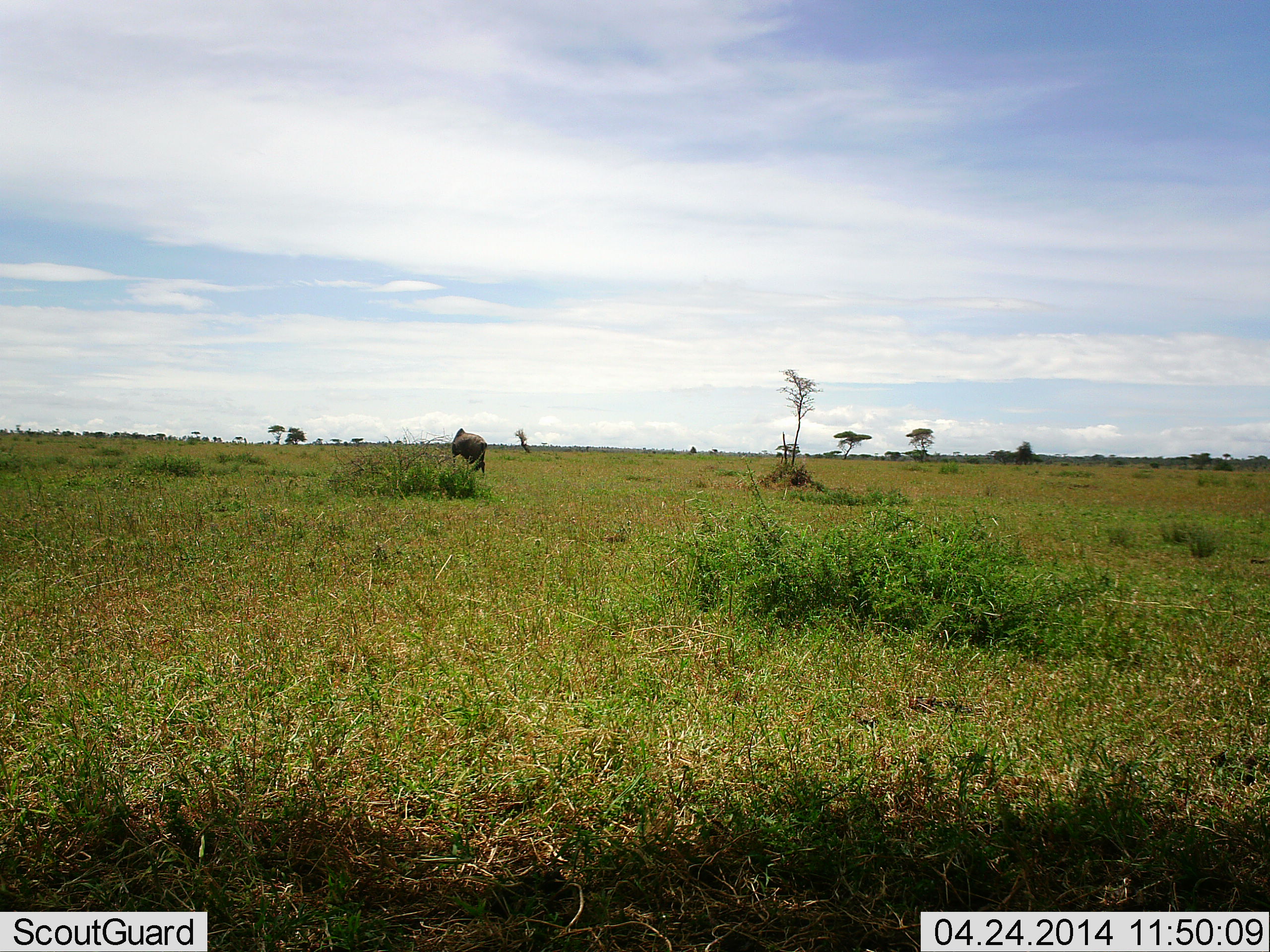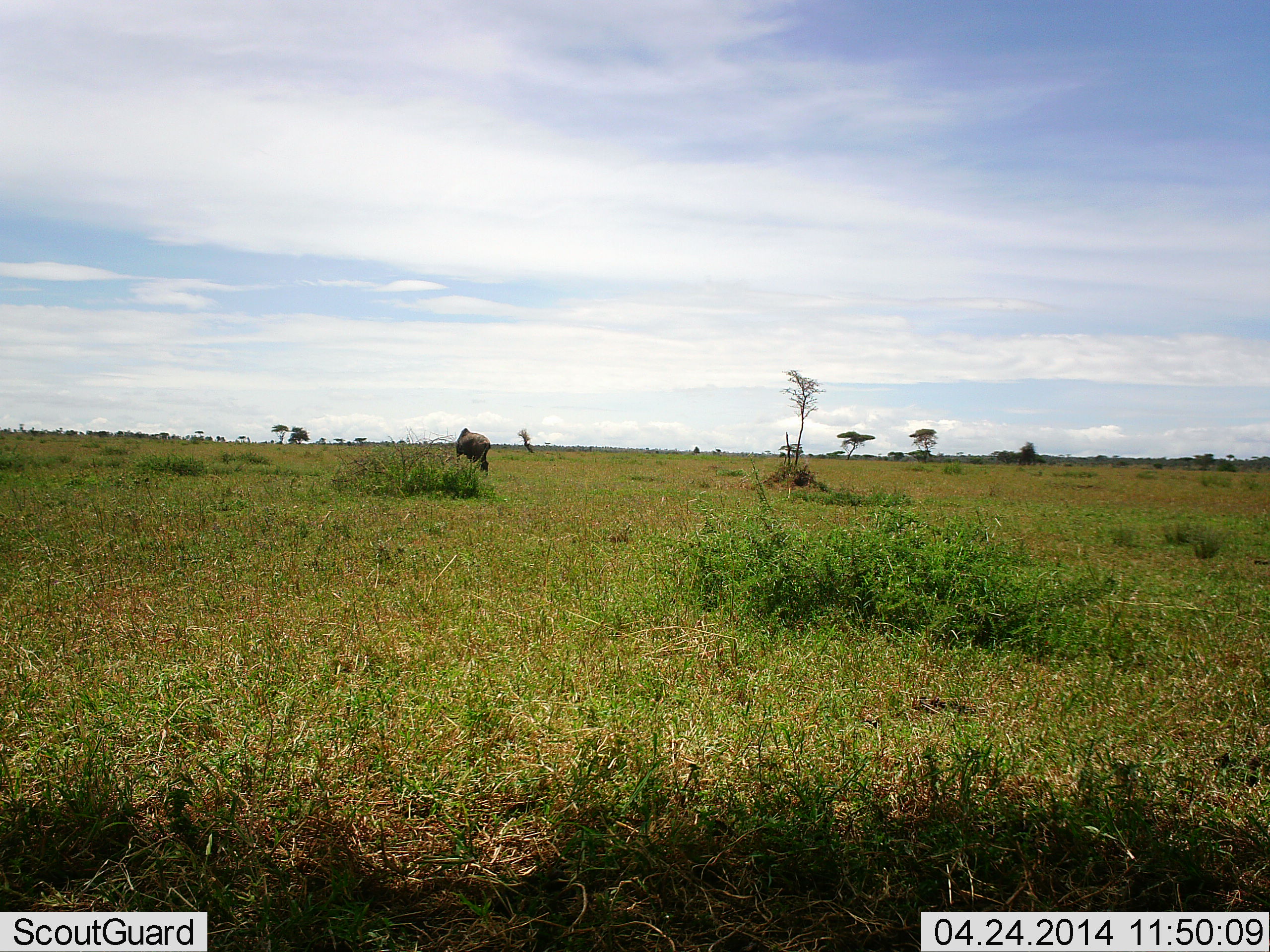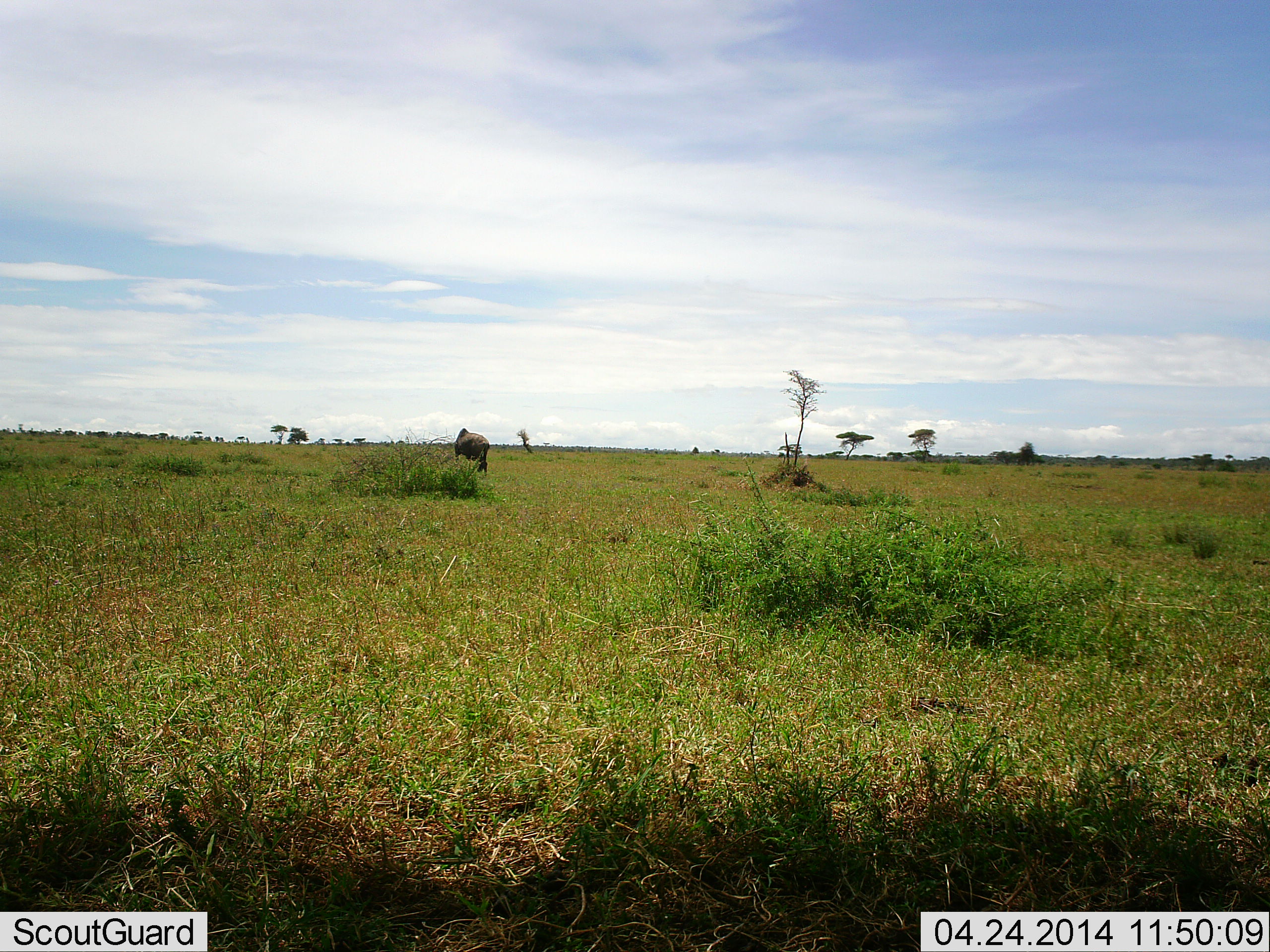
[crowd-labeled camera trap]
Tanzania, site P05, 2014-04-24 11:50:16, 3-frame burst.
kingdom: Animalia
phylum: Chordata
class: Mammalia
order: Artiodactyla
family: Bovidae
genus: Connochaetes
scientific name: Connochaetes taurinus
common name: blue wildebeest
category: wildebeest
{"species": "wildebeest (blue wildebeest) (Connochaetes taurinus)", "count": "1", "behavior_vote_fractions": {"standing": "56%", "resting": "0%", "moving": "0%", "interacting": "0%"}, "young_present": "0%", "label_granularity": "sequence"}